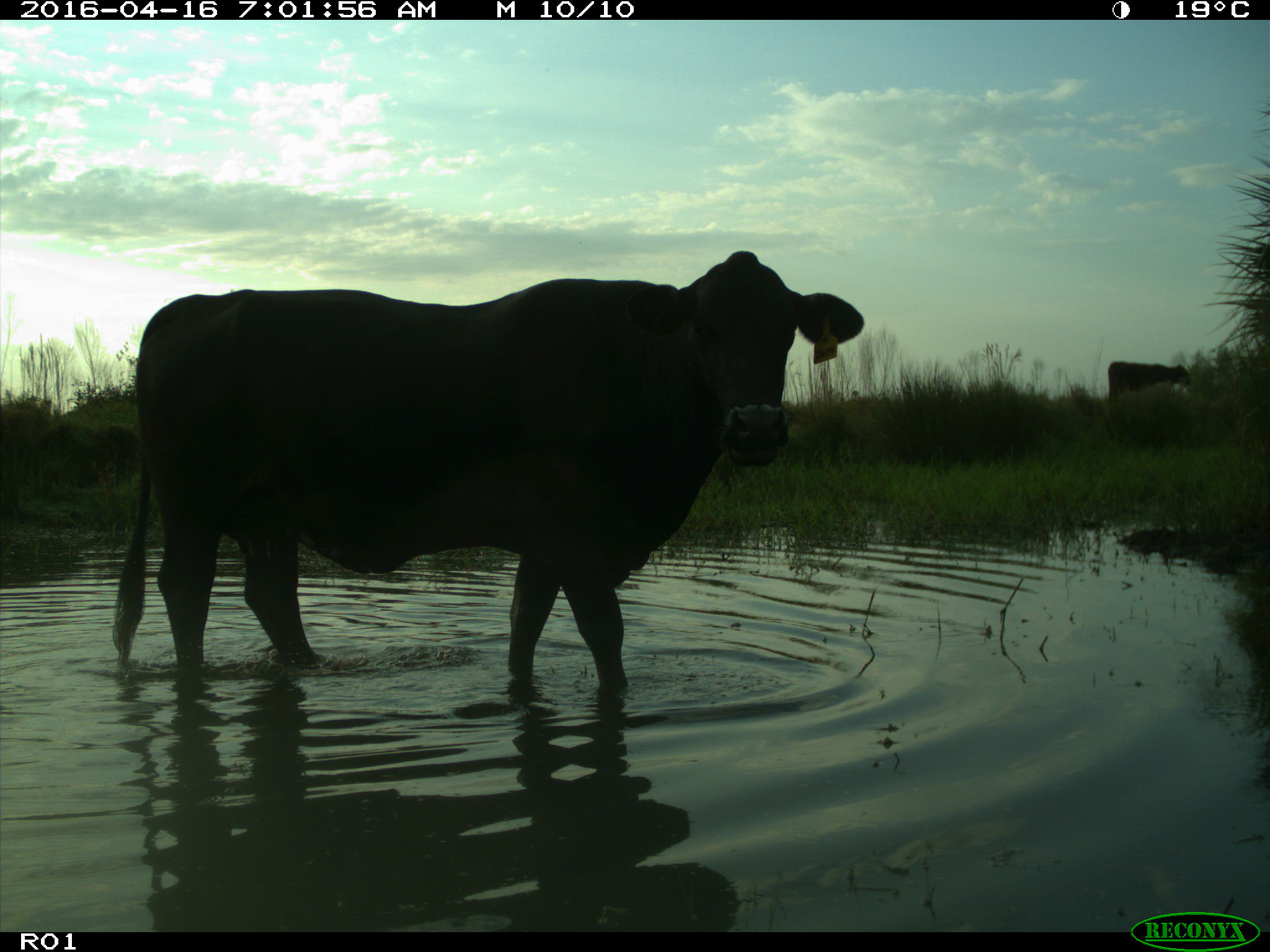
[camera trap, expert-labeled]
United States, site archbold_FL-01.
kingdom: Animalia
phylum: Chordata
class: Mammalia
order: Artiodactyla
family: Bovidae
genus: Bos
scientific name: Bos taurus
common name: domestic cow